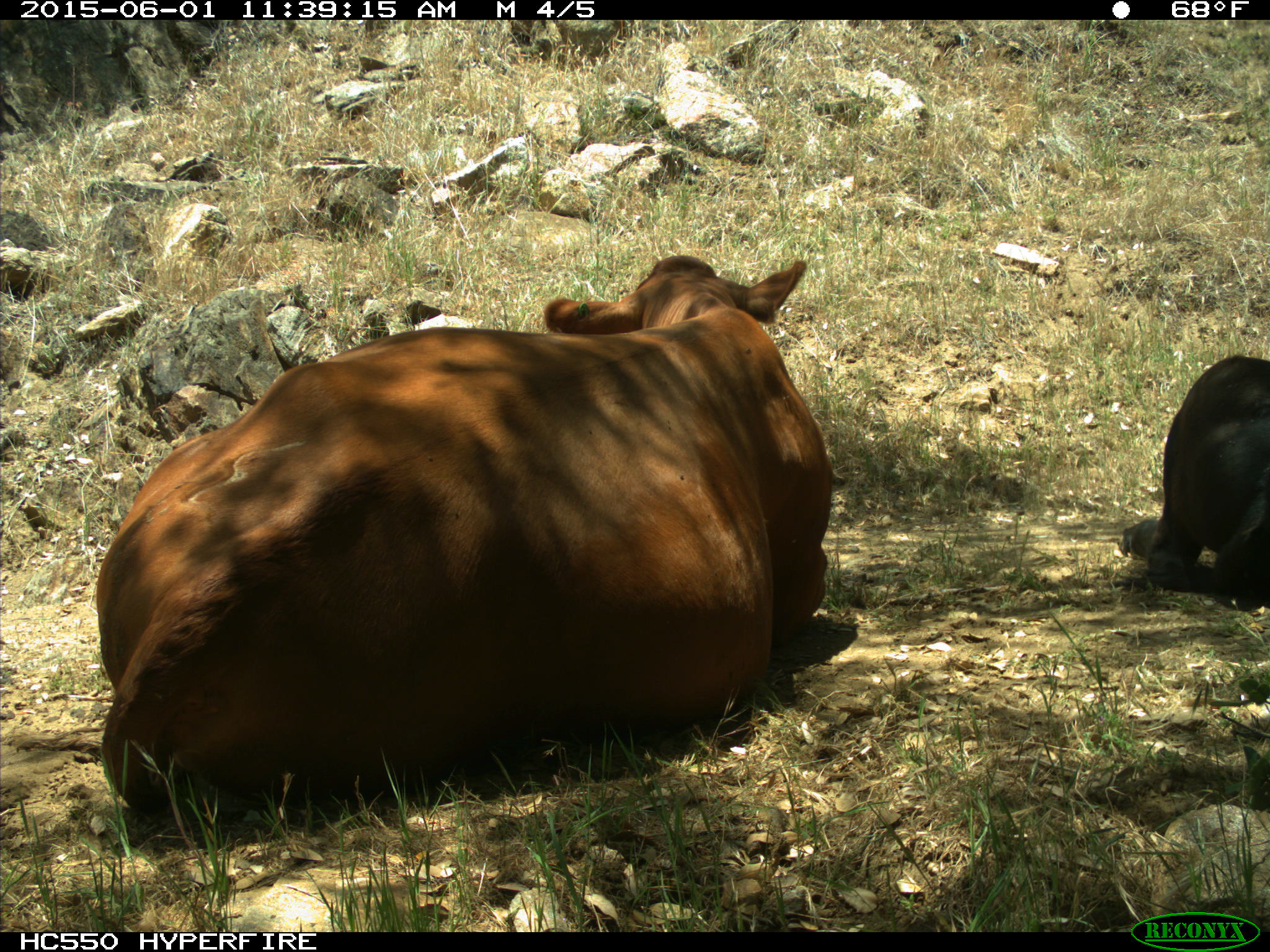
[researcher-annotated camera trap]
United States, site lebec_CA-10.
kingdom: Animalia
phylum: Chordata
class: Mammalia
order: Artiodactyla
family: Bovidae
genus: Bos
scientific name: Bos taurus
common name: domestic cow